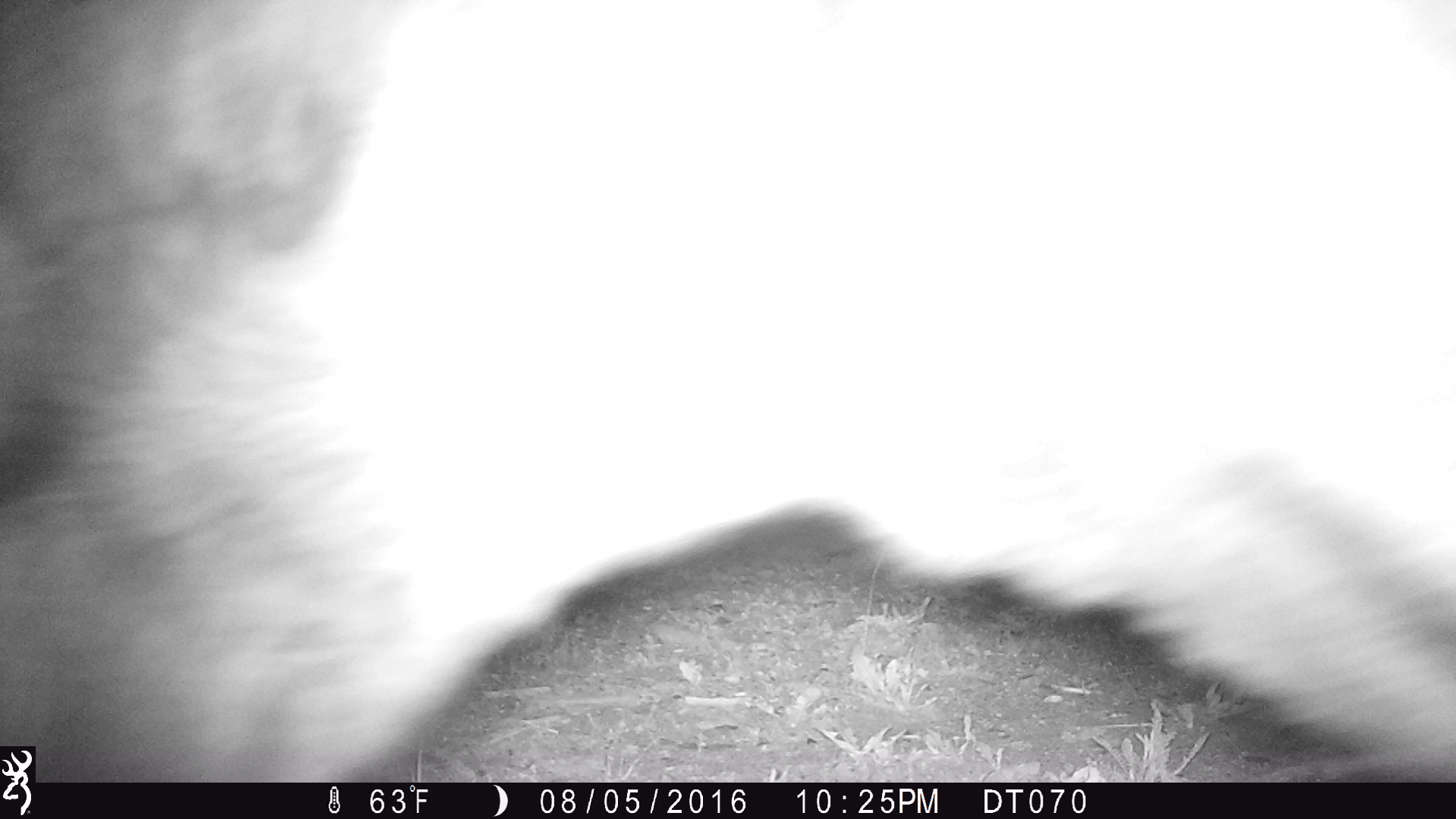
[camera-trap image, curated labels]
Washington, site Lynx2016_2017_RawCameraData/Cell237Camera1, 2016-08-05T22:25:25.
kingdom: Animalia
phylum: Chordata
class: Mammalia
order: Artiodactyla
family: Bovidae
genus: Bos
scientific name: Bos taurus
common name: domestic cattle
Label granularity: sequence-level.